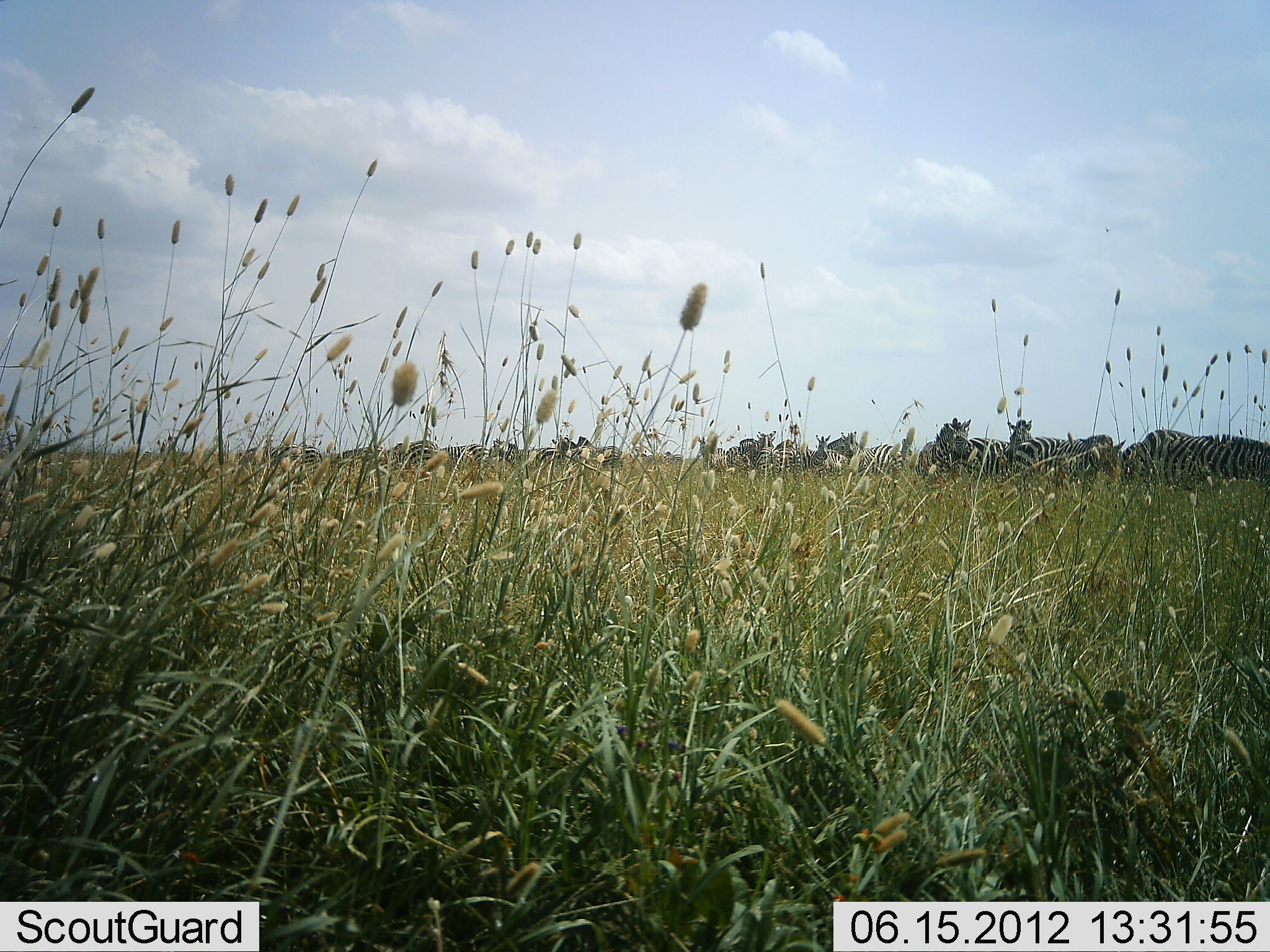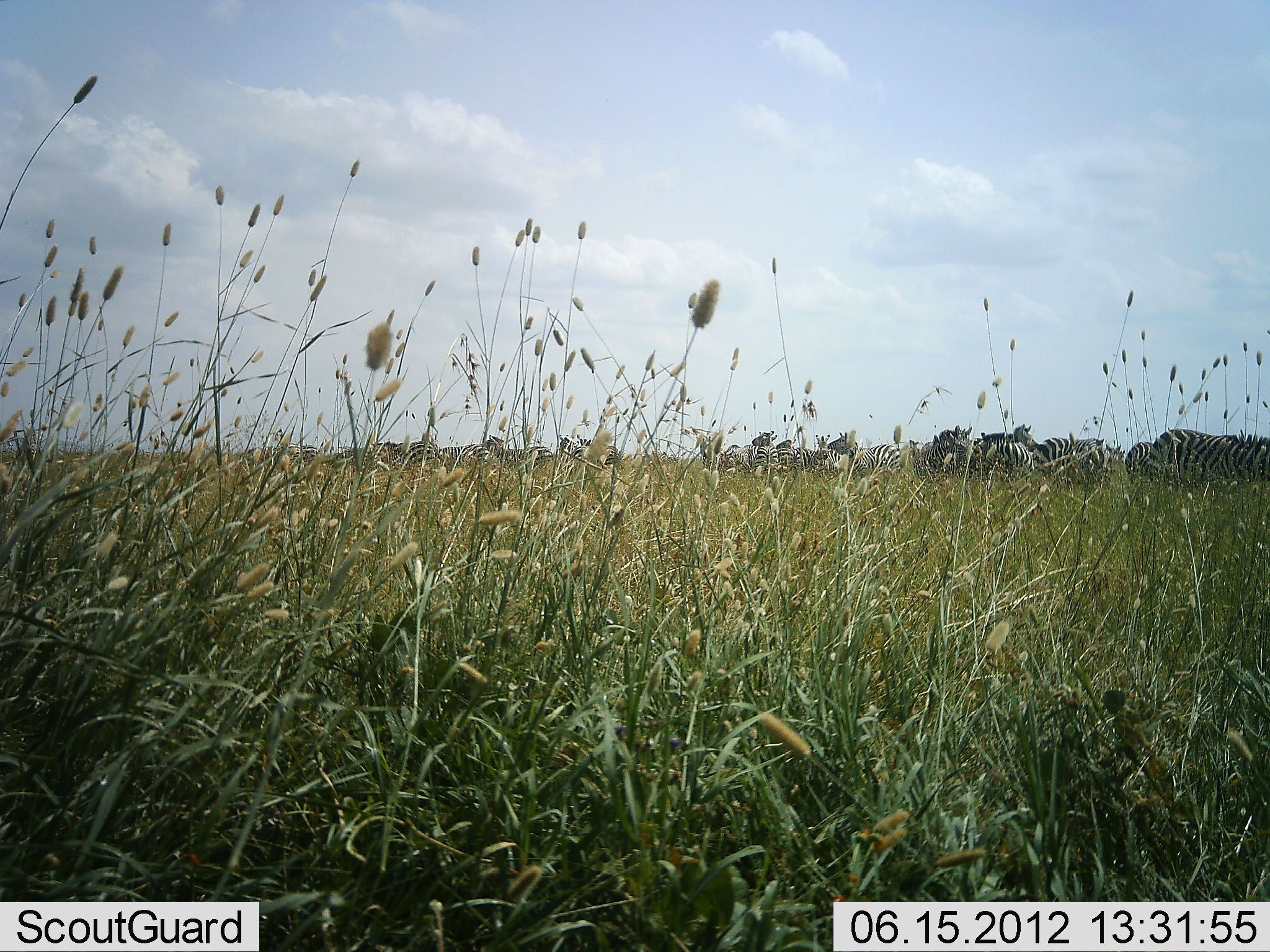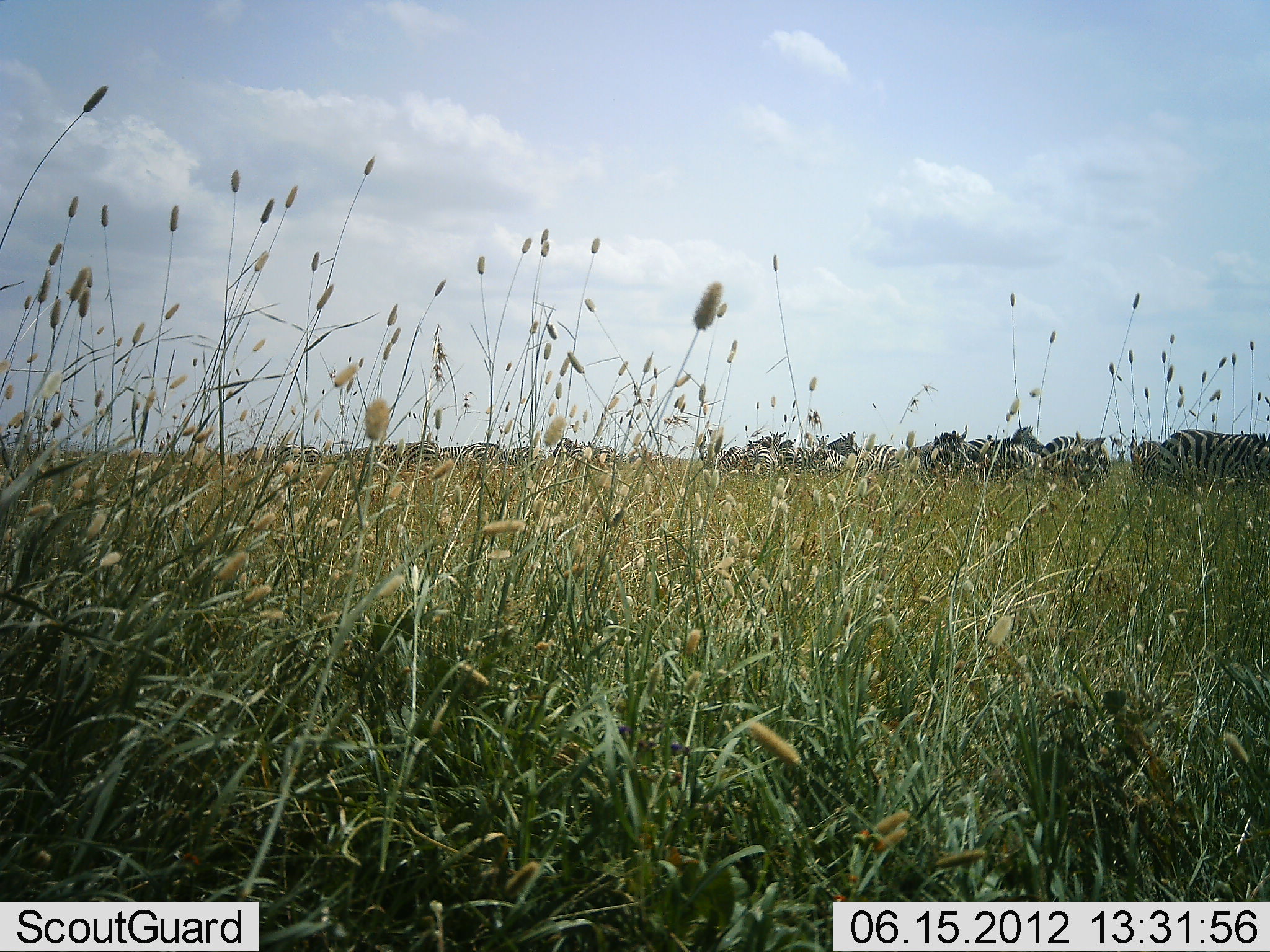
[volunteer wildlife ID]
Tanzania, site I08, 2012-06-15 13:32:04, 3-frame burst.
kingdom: Animalia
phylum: Chordata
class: Mammalia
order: Perissodactyla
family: Equidae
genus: Equus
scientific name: Equus quagga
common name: plains zebra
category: zebra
Zebra (plains zebra) (Equus quagga), count 11-50. Behavior (volunteer vote fractions): standing 70%, resting 0%, moving 50%, interacting 0%. Young present (vote fraction): 0%. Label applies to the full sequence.